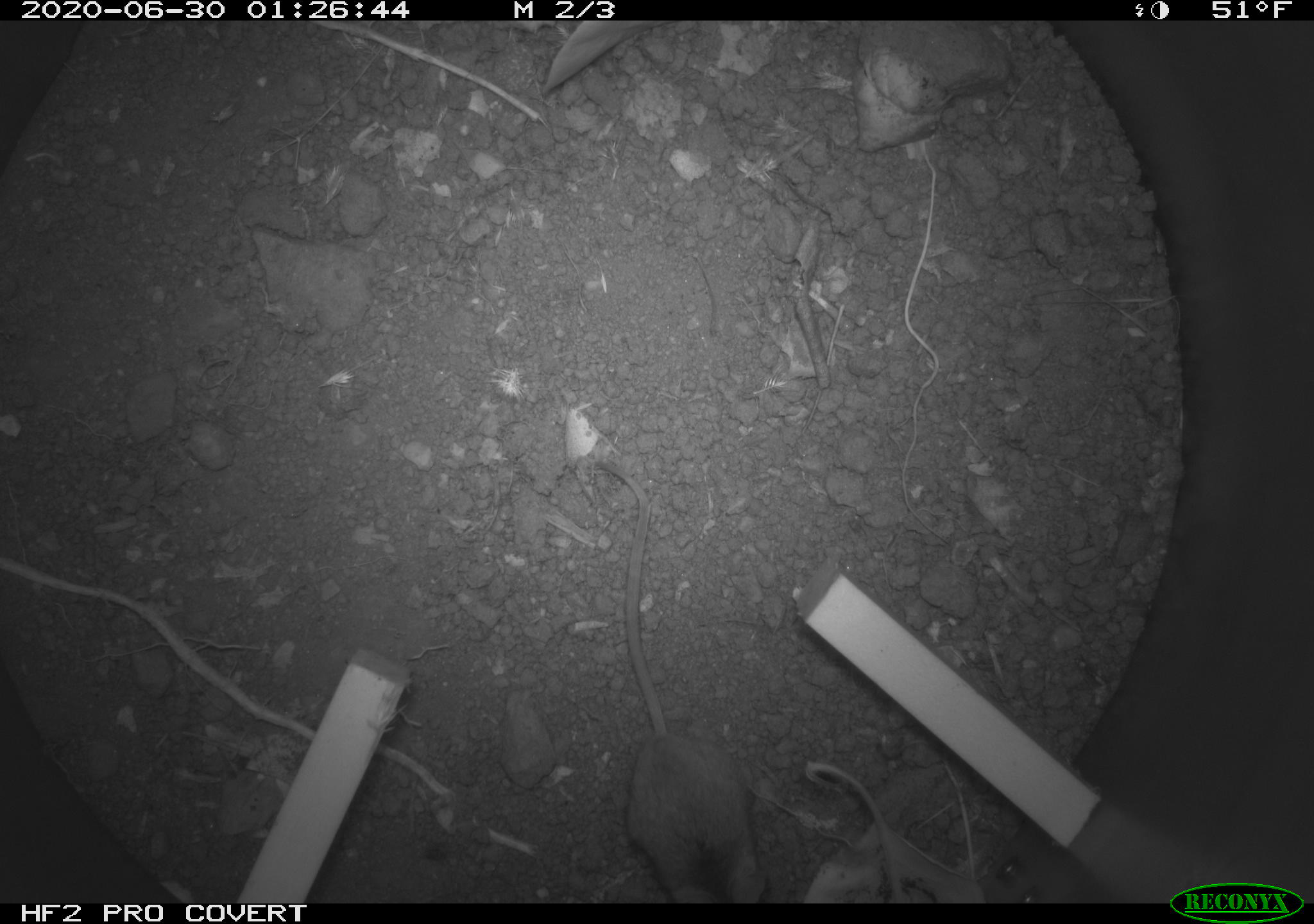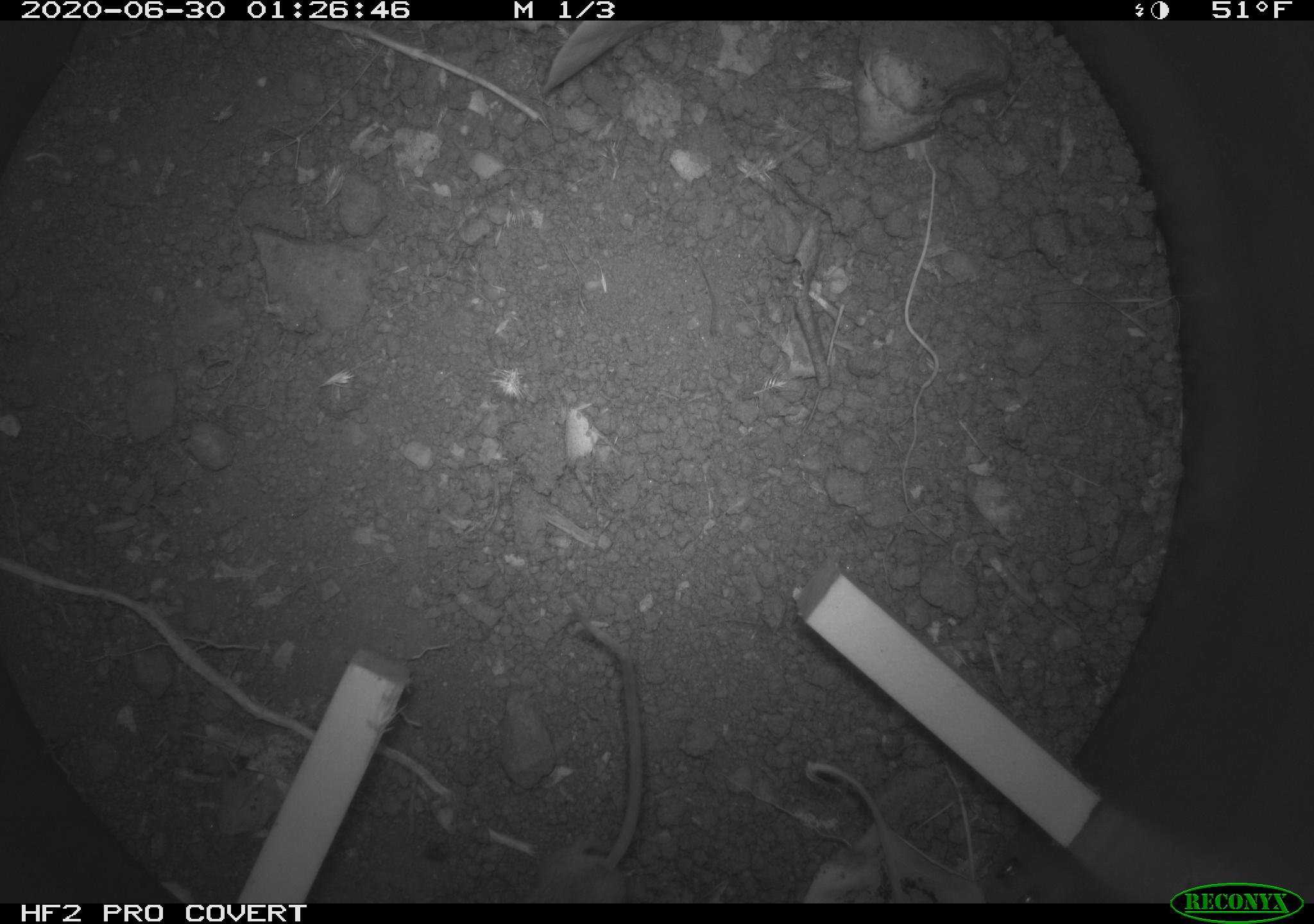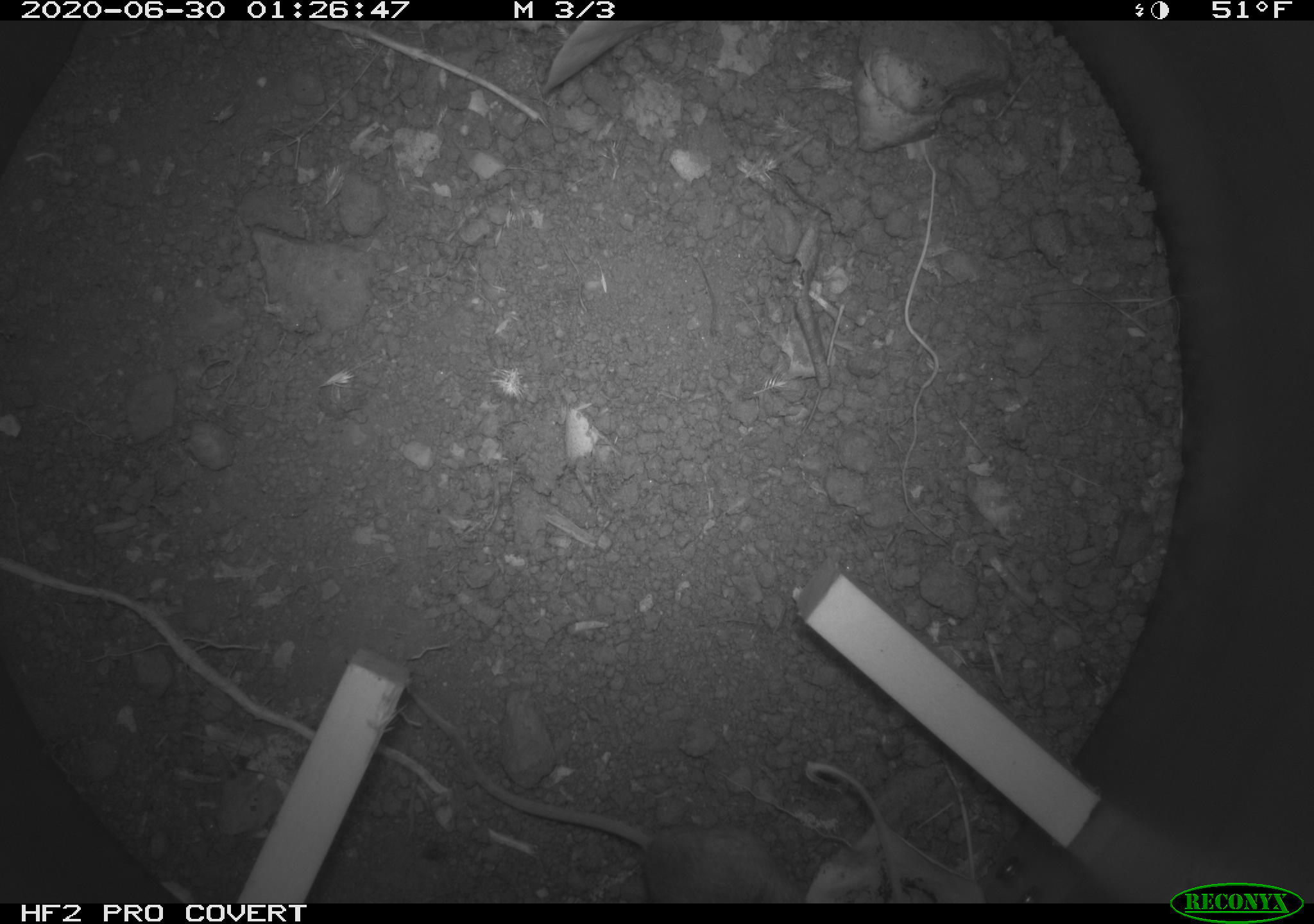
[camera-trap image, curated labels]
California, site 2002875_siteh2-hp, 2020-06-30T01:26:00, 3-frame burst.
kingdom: Animalia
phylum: Chordata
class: Mammalia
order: Rodentia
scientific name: Rodentia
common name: rodent